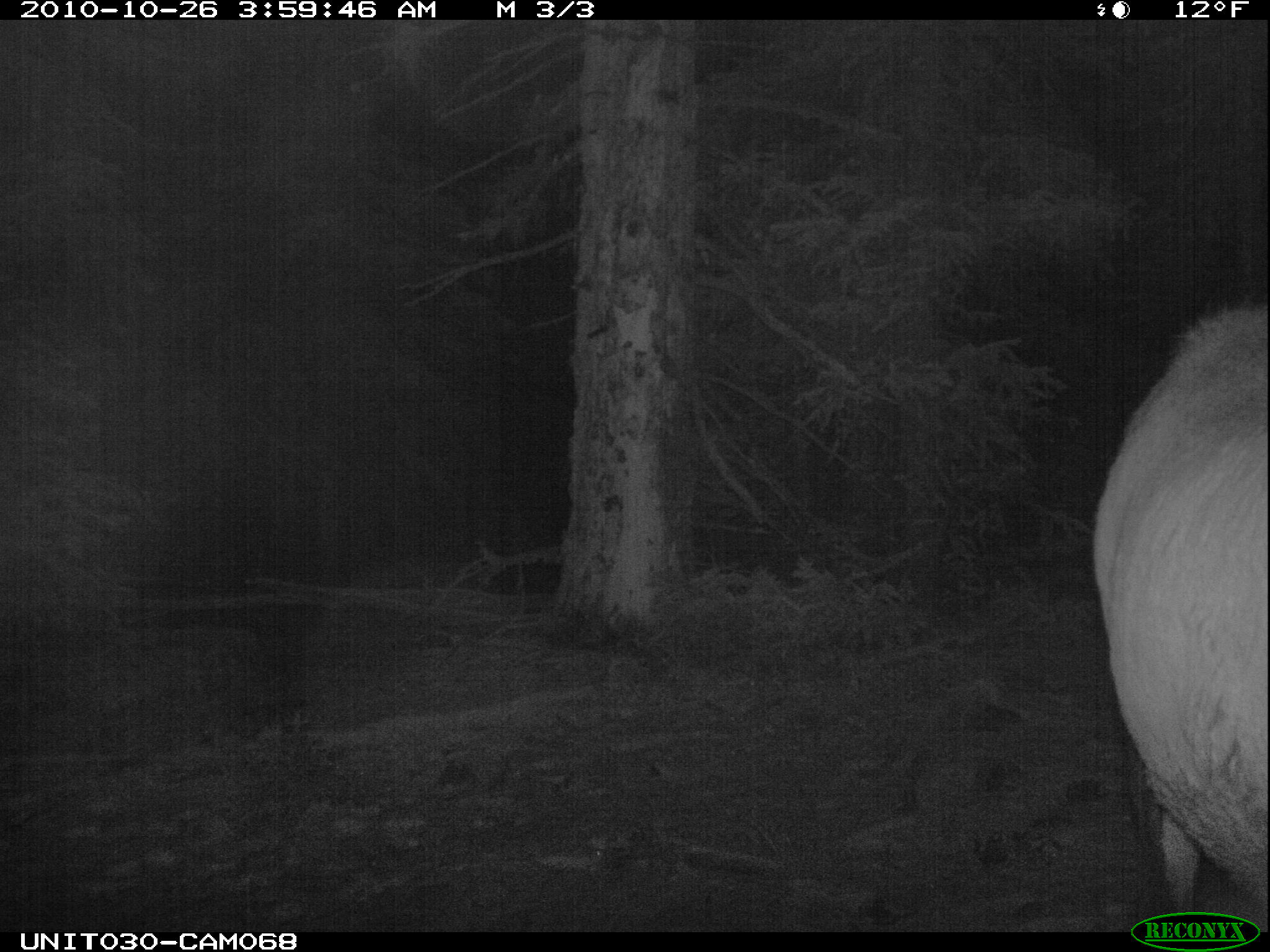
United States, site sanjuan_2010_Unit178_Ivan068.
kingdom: Animalia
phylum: Chordata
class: Mammalia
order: Artiodactyla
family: Cervidae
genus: Cervus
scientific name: Cervus elaphus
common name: red deer